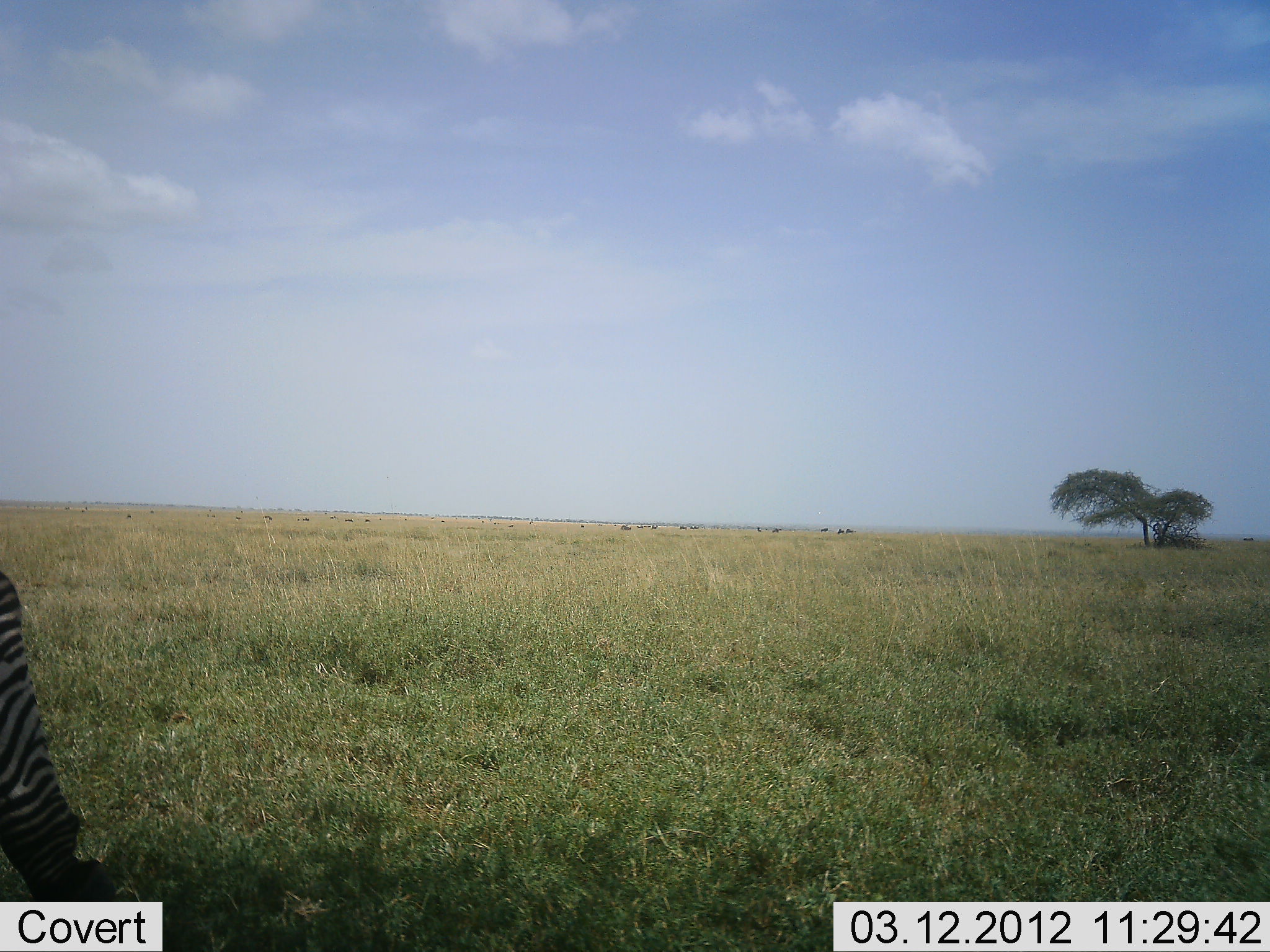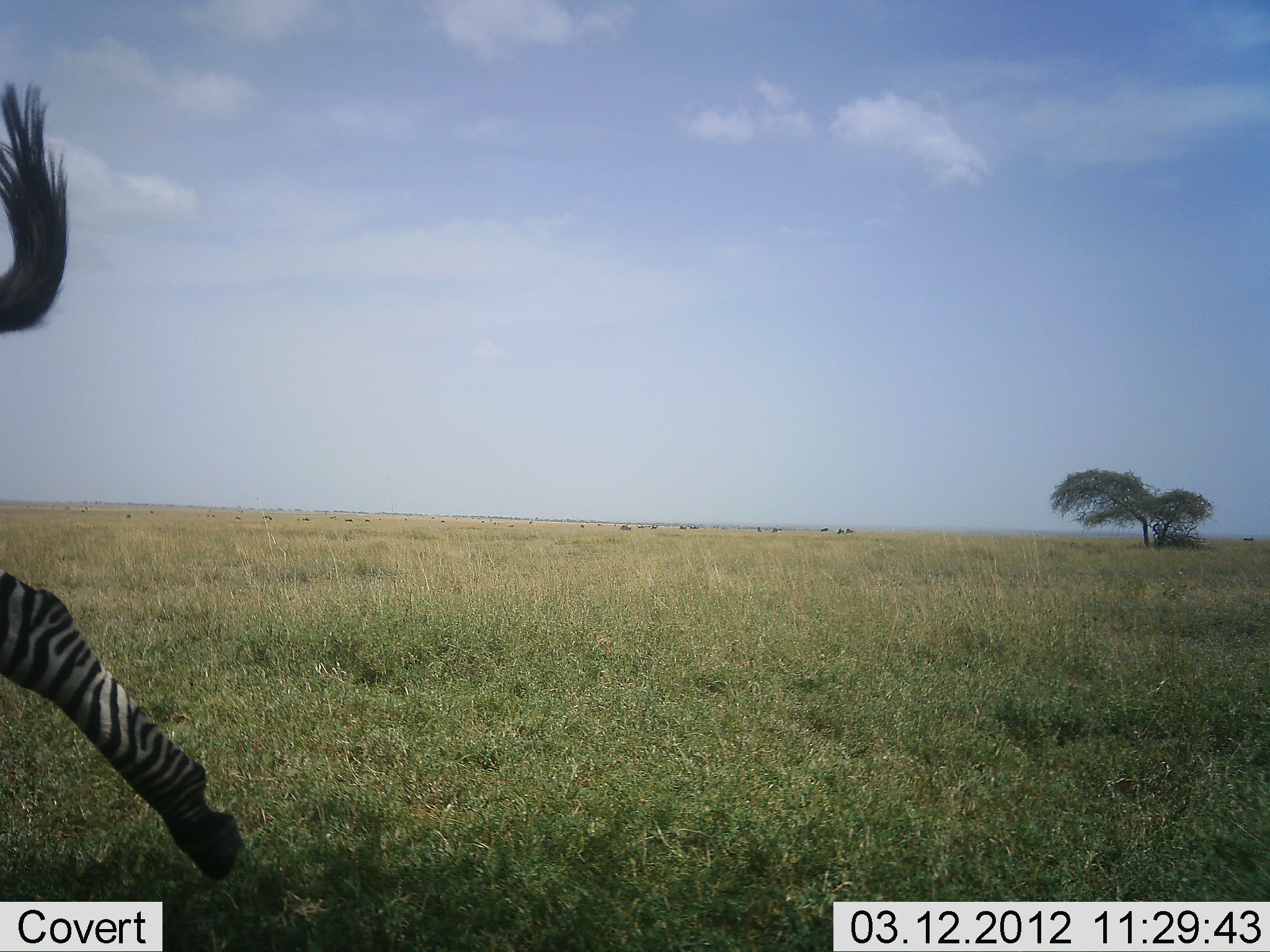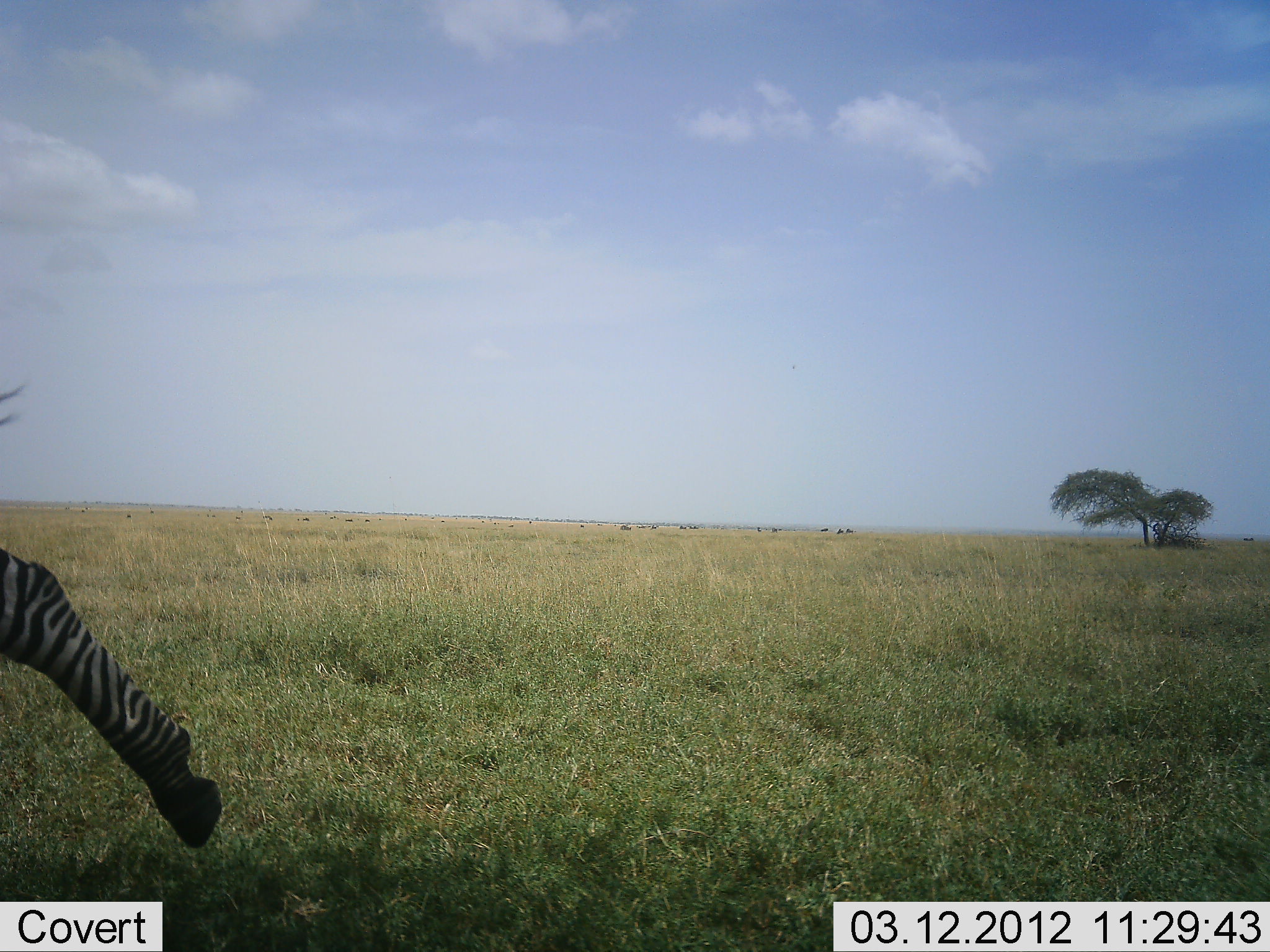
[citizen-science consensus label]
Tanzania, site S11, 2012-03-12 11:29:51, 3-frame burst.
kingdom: Animalia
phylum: Chordata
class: Mammalia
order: Perissodactyla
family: Equidae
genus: Equus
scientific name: Equus quagga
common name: plains zebra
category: zebra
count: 1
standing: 29%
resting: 0%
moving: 71%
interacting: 0%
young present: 0%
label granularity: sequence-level